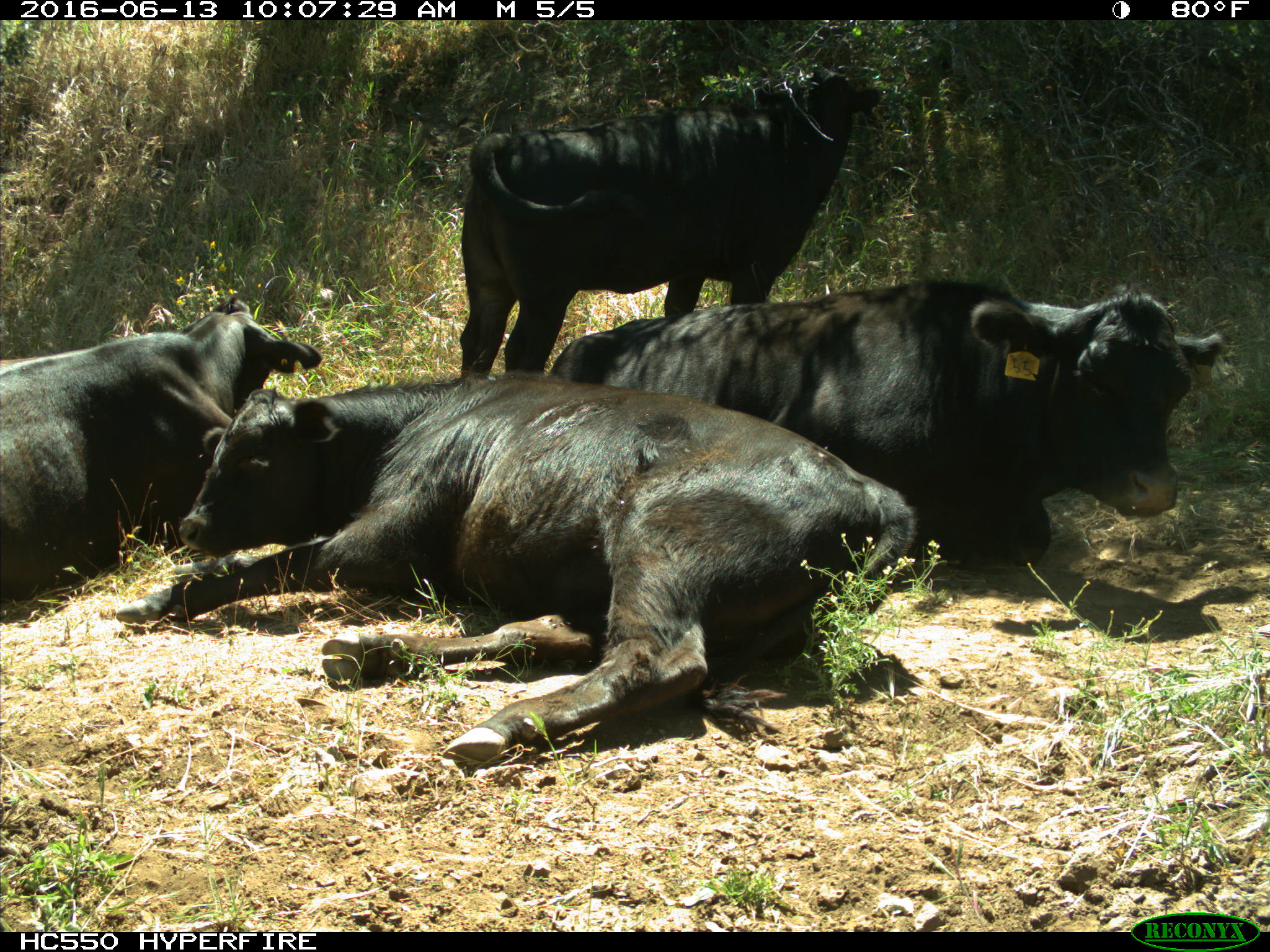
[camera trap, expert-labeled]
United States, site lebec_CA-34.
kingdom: Animalia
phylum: Chordata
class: Mammalia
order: Artiodactyla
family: Bovidae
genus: Bos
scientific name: Bos taurus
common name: domestic cow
Bos taurus (domestic cow).